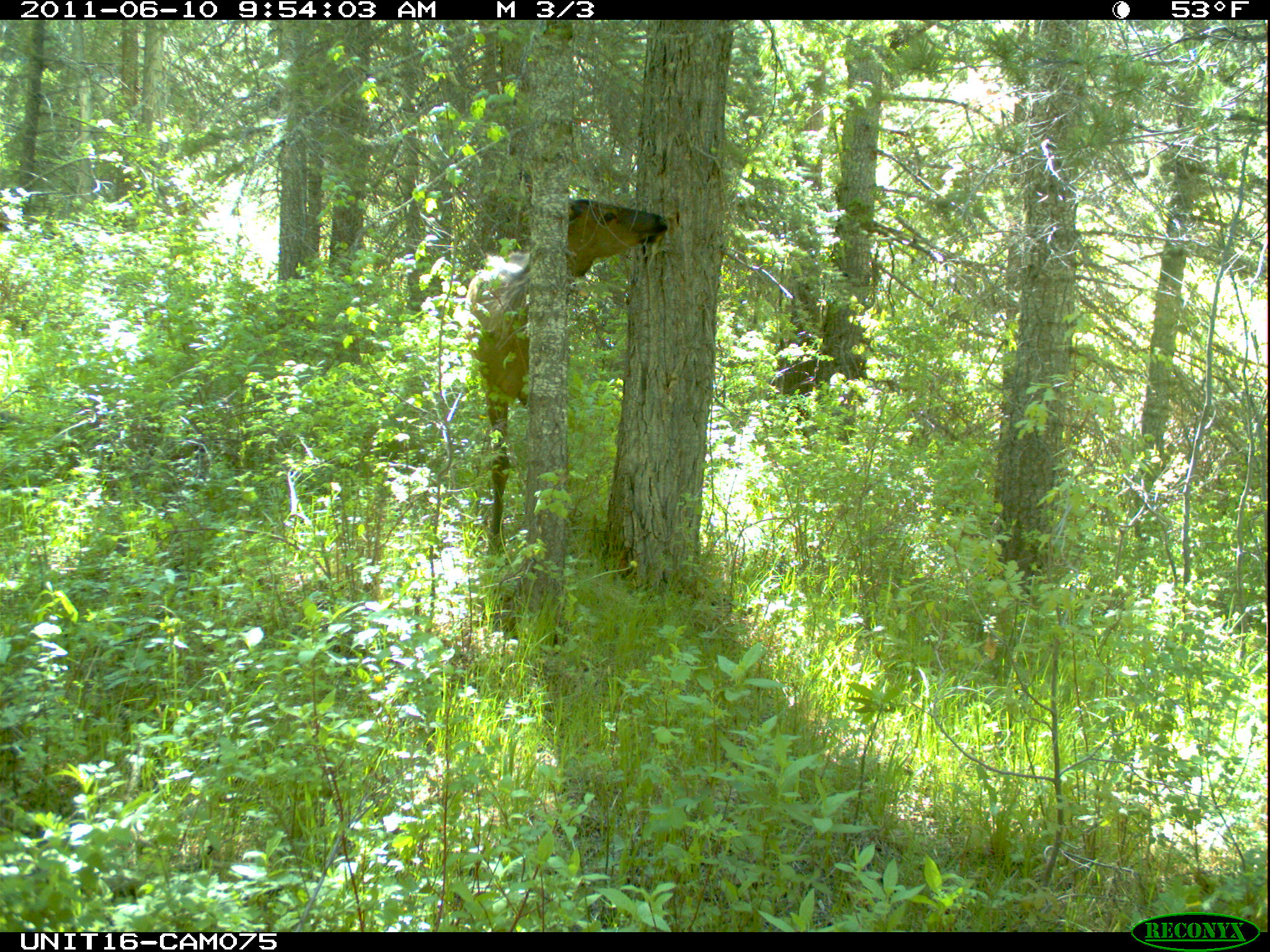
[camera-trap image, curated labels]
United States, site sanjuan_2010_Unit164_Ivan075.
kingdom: Animalia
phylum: Chordata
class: Mammalia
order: Artiodactyla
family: Cervidae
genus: Cervus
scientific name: Cervus elaphus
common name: red deer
Cervus elaphus (red deer).